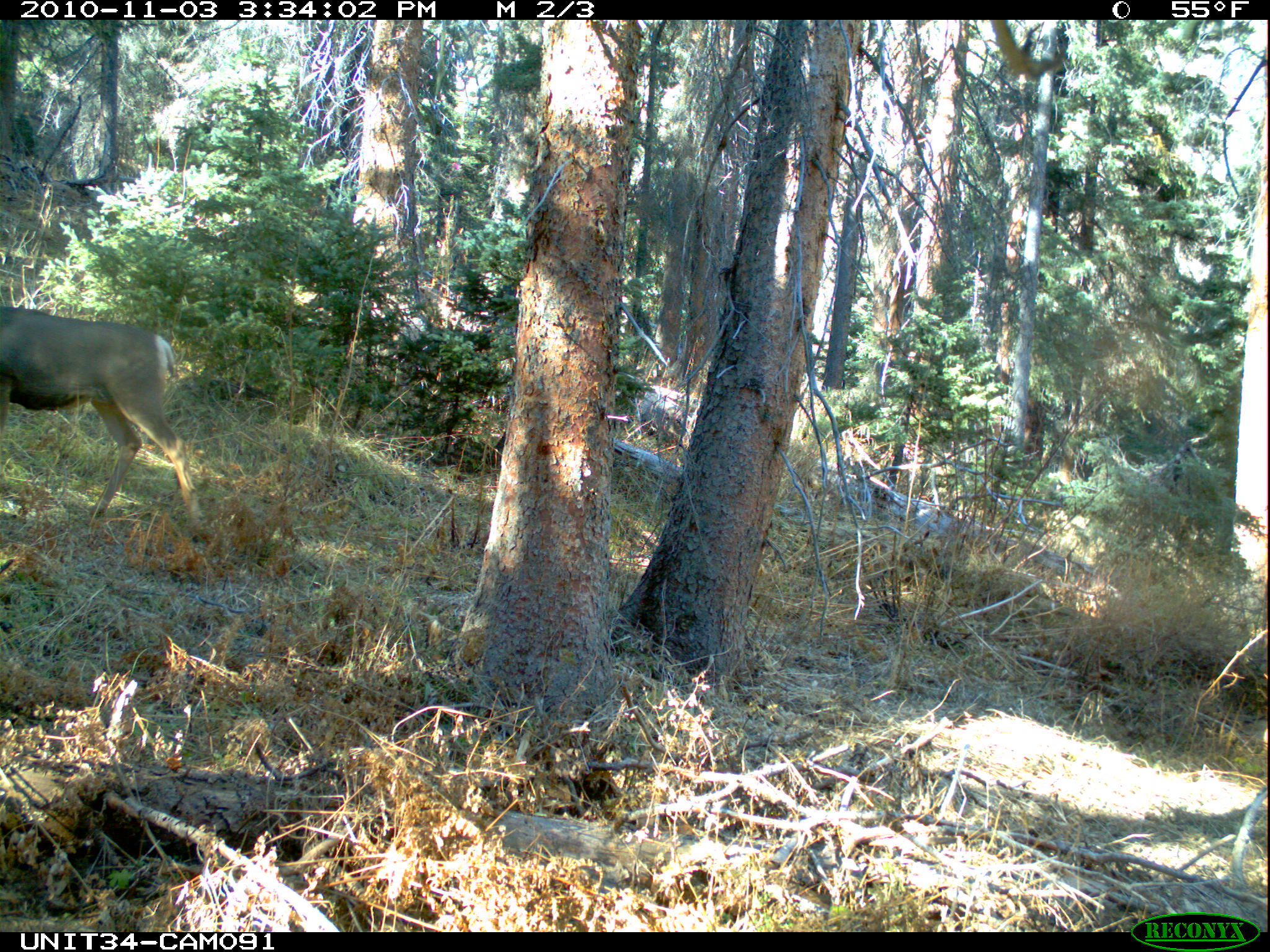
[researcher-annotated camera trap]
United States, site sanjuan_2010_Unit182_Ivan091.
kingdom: Animalia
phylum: Chordata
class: Mammalia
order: Artiodactyla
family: Cervidae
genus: Odocoileus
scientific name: Odocoileus hemionus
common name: mule deer